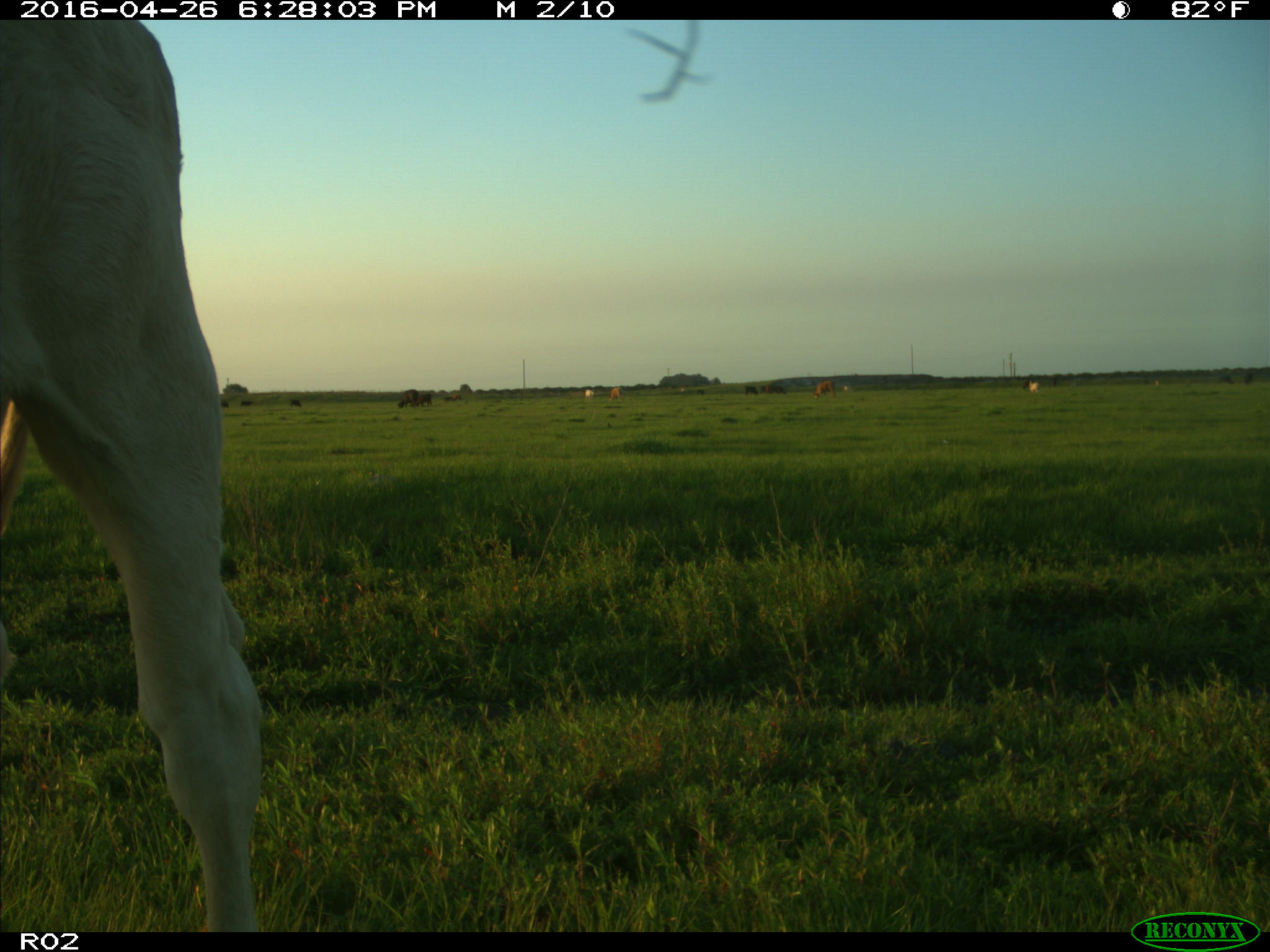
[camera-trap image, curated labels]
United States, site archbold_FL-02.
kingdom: Animalia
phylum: Chordata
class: Mammalia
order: Artiodactyla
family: Bovidae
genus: Bos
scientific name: Bos taurus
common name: domestic cow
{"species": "Bos taurus (domestic cow)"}